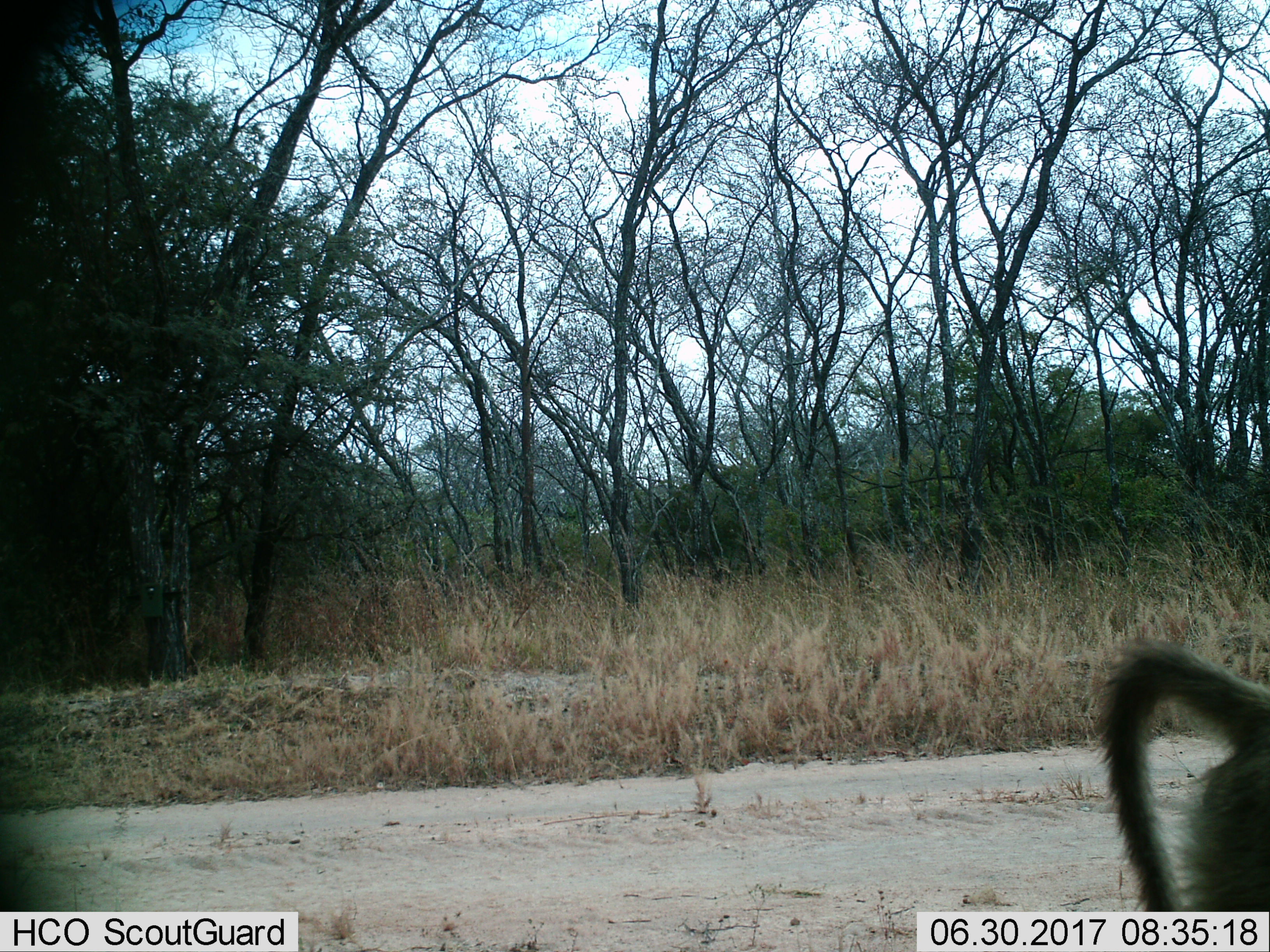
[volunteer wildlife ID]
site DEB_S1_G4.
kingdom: Animalia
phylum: Chordata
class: Mammalia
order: Primates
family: Cercopithecidae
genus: Papio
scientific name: Papio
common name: baboon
Baboon (Papio), count 1. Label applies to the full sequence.